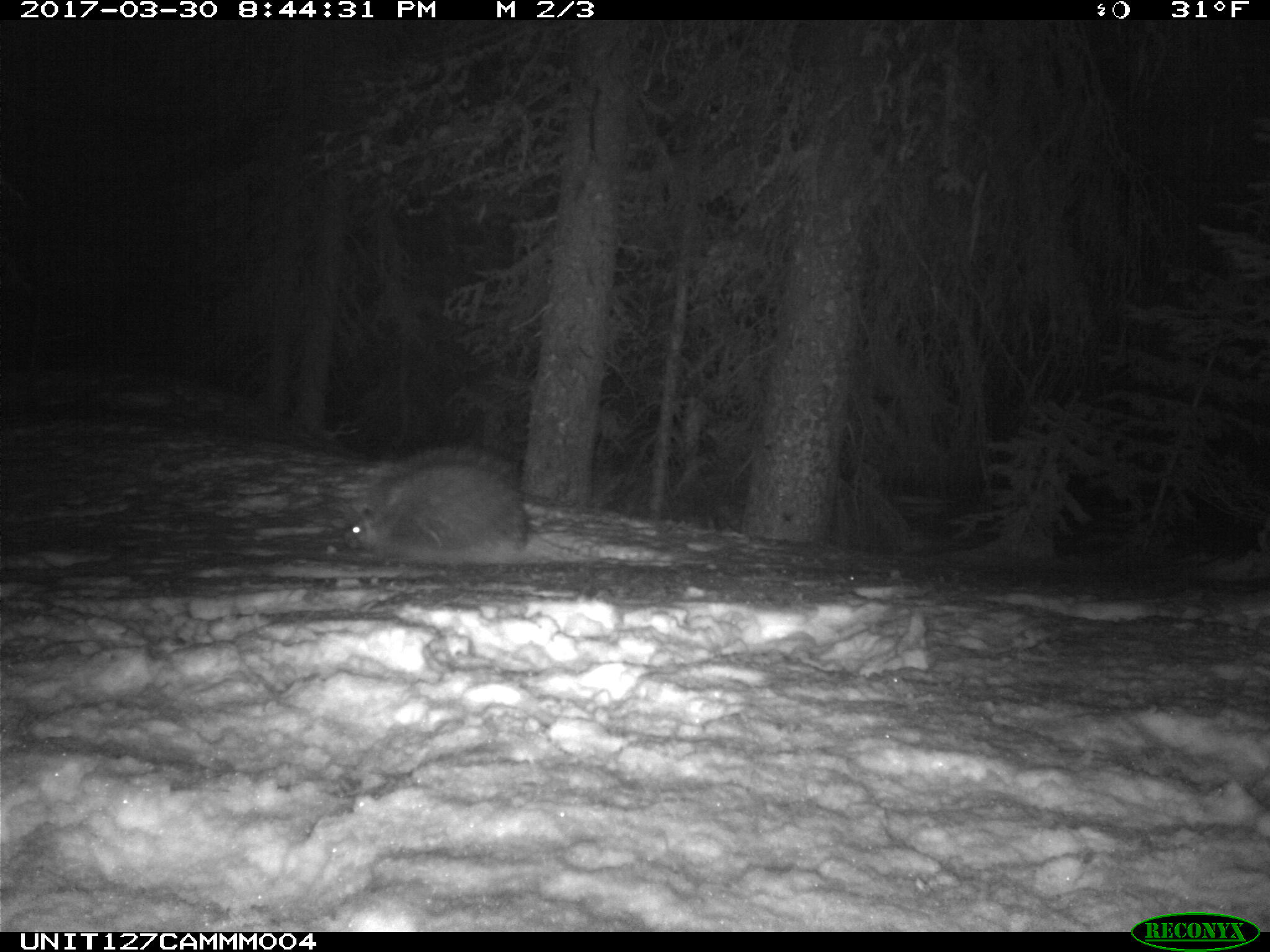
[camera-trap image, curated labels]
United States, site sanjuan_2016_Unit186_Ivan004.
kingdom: Animalia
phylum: Chordata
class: Mammalia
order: Rodentia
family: Erethizontidae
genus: Erethizon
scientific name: Erethizon dorsatum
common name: north american porcupine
Erethizon dorsatum (north american porcupine).